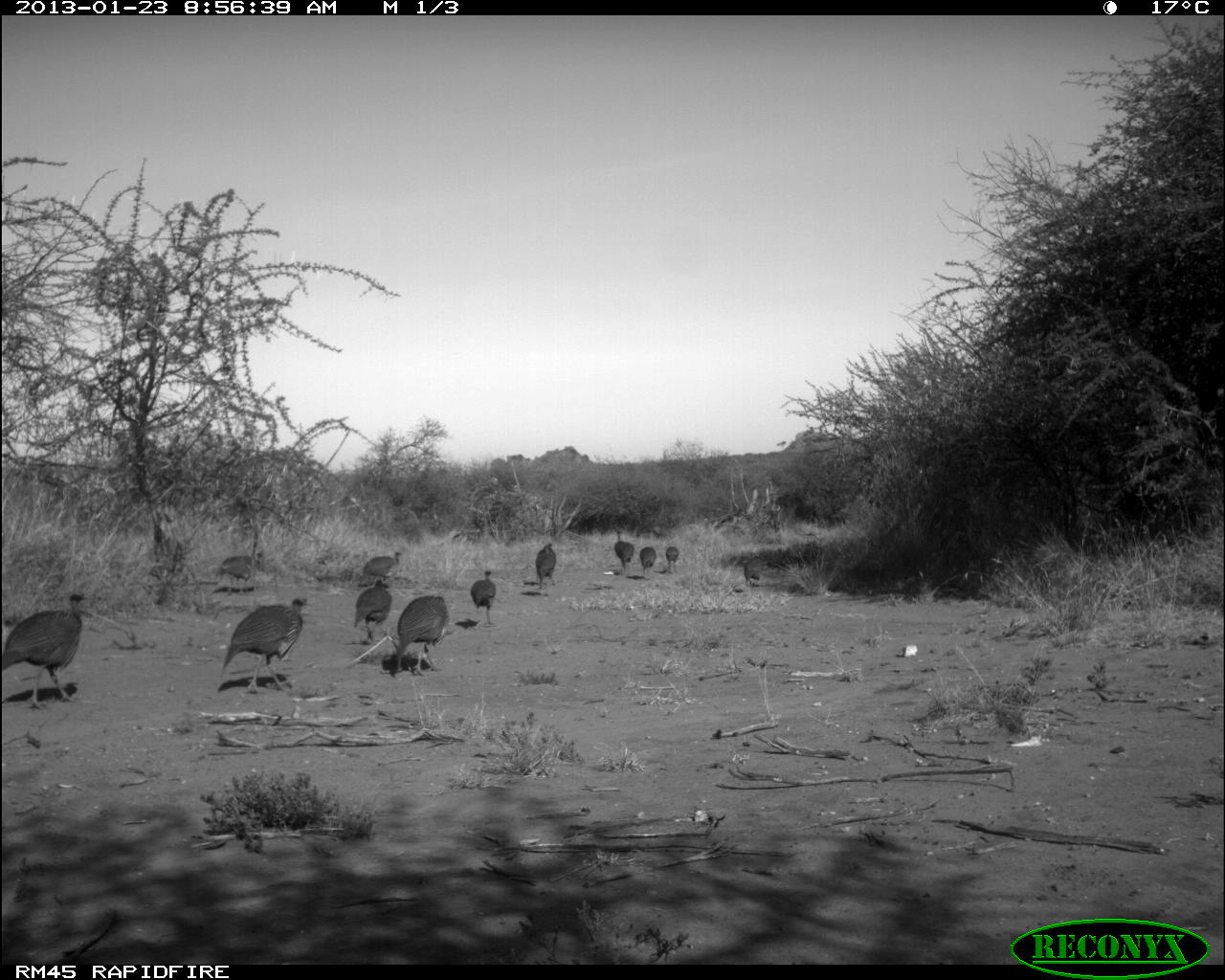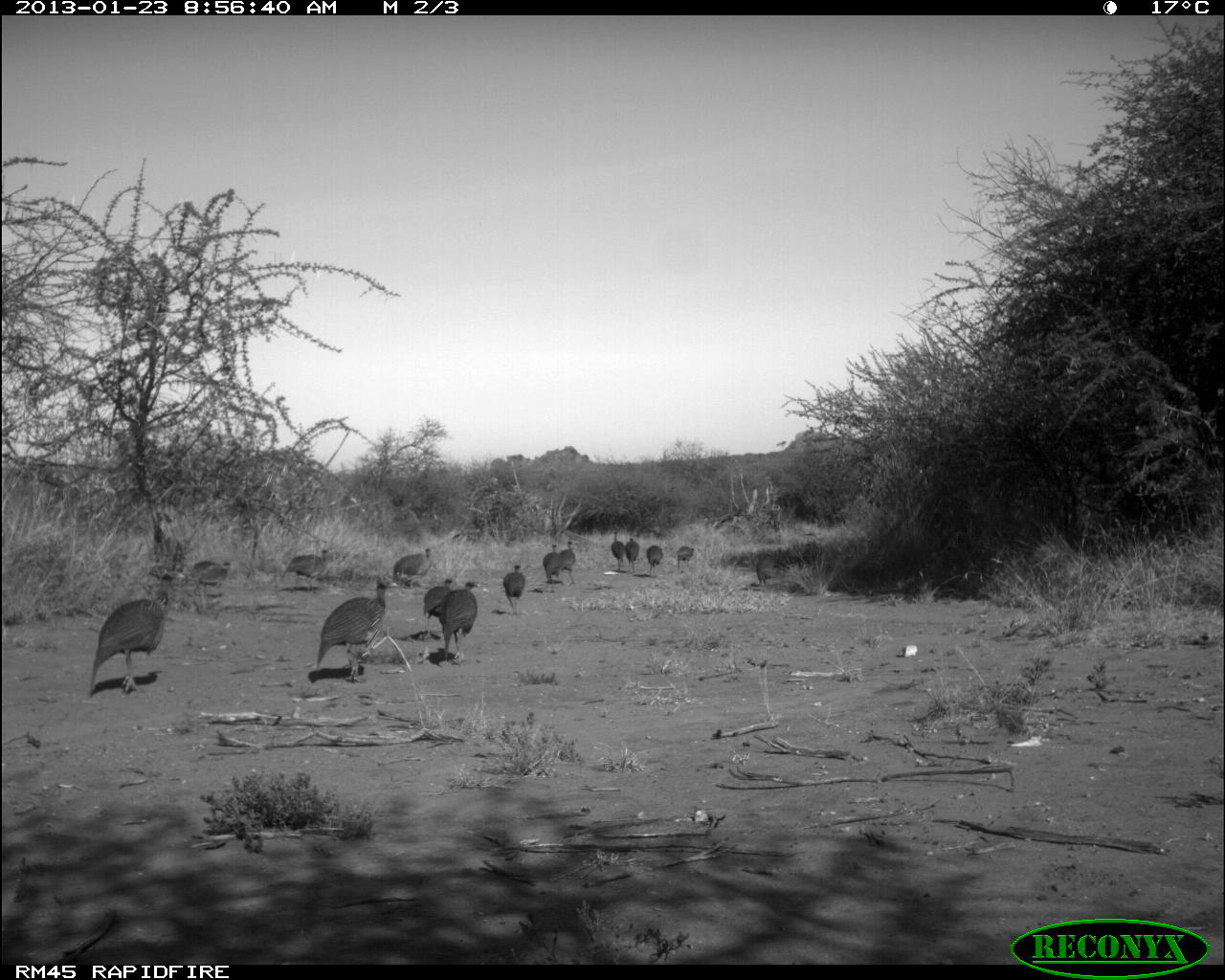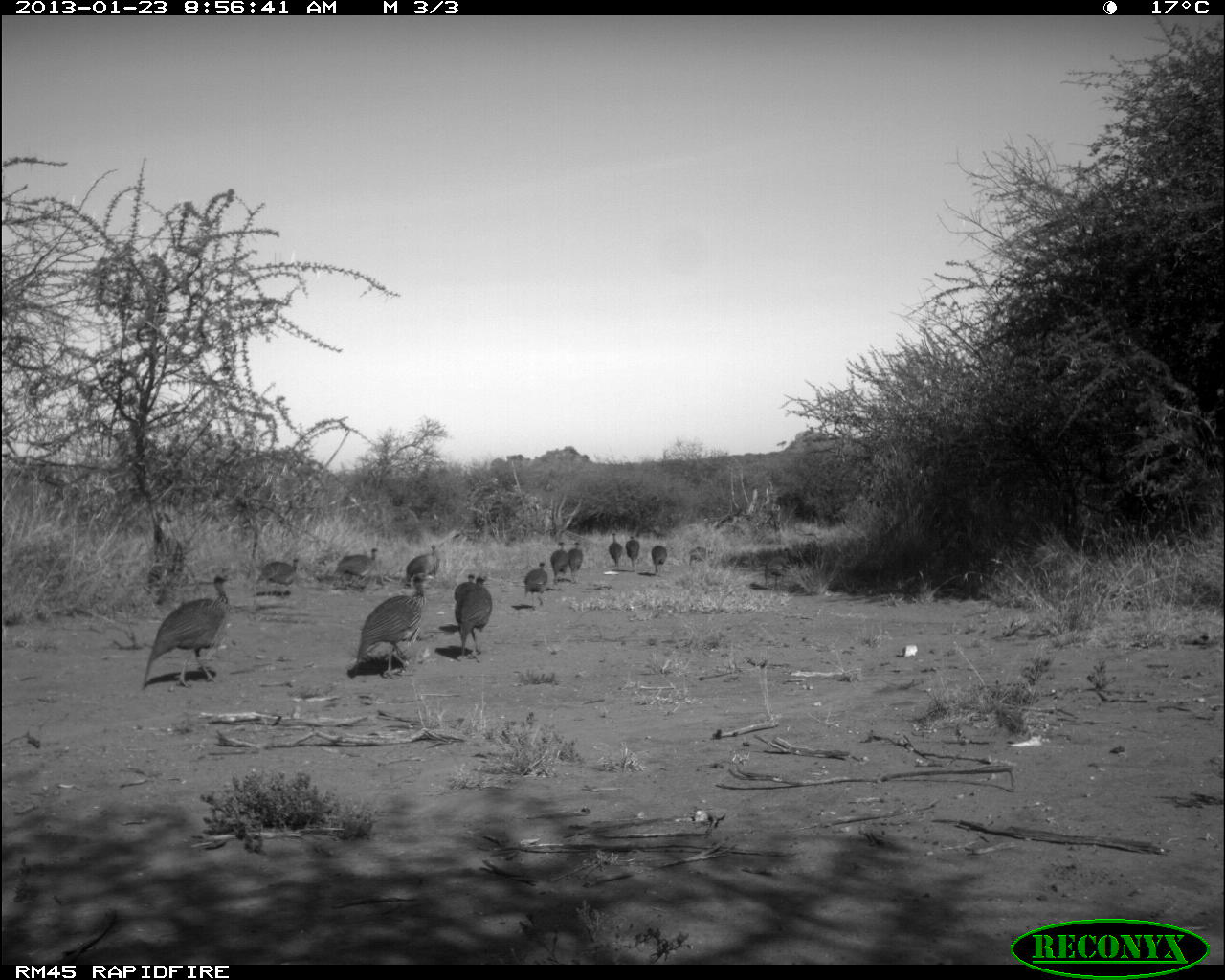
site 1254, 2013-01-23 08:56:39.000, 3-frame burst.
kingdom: Animalia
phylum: Chordata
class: Aves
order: Galliformes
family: Numididae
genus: Acryllium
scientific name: Acryllium vulturinum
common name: vulturine guineafowl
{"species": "Acryllium vulturinum (vulturine guineafowl)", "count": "12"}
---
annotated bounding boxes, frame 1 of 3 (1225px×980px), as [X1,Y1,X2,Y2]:
acryllium vulturinum: [2,594,91,710]; [222,597,314,693]; [396,596,448,676]; [354,579,392,645]; [215,550,263,596]; [362,552,403,588]; [471,571,496,625]; [535,543,557,589]; [614,530,635,575]; [744,557,762,586]; [640,547,657,577]; [666,547,679,570]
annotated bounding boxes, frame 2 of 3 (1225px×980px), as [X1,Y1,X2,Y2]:
acryllium vulturinum: [91,571,185,697]; [318,577,400,681]; [439,581,478,663]; [282,549,333,594]; [187,560,232,610]; [423,578,454,638]; [393,547,433,590]; [503,565,526,615]; [543,543,562,583]; [559,540,576,584]; [646,545,664,575]; [612,531,625,572]; [625,538,640,573]; [757,564,776,586]; [677,546,694,569]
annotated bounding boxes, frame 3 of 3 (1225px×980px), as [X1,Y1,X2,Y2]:
acryllium vulturinum: [142,568,230,691]; [350,571,436,681]; [454,576,493,660]; [330,547,379,582]; [406,540,442,586]; [764,550,806,589]; [256,557,303,587]; [524,559,549,610]; [550,539,568,583]; [550,542,568,583]; [567,539,584,581]; [624,533,640,568]; [687,546,715,566]; [454,574,474,601]; [609,533,624,569]; [651,545,668,575]